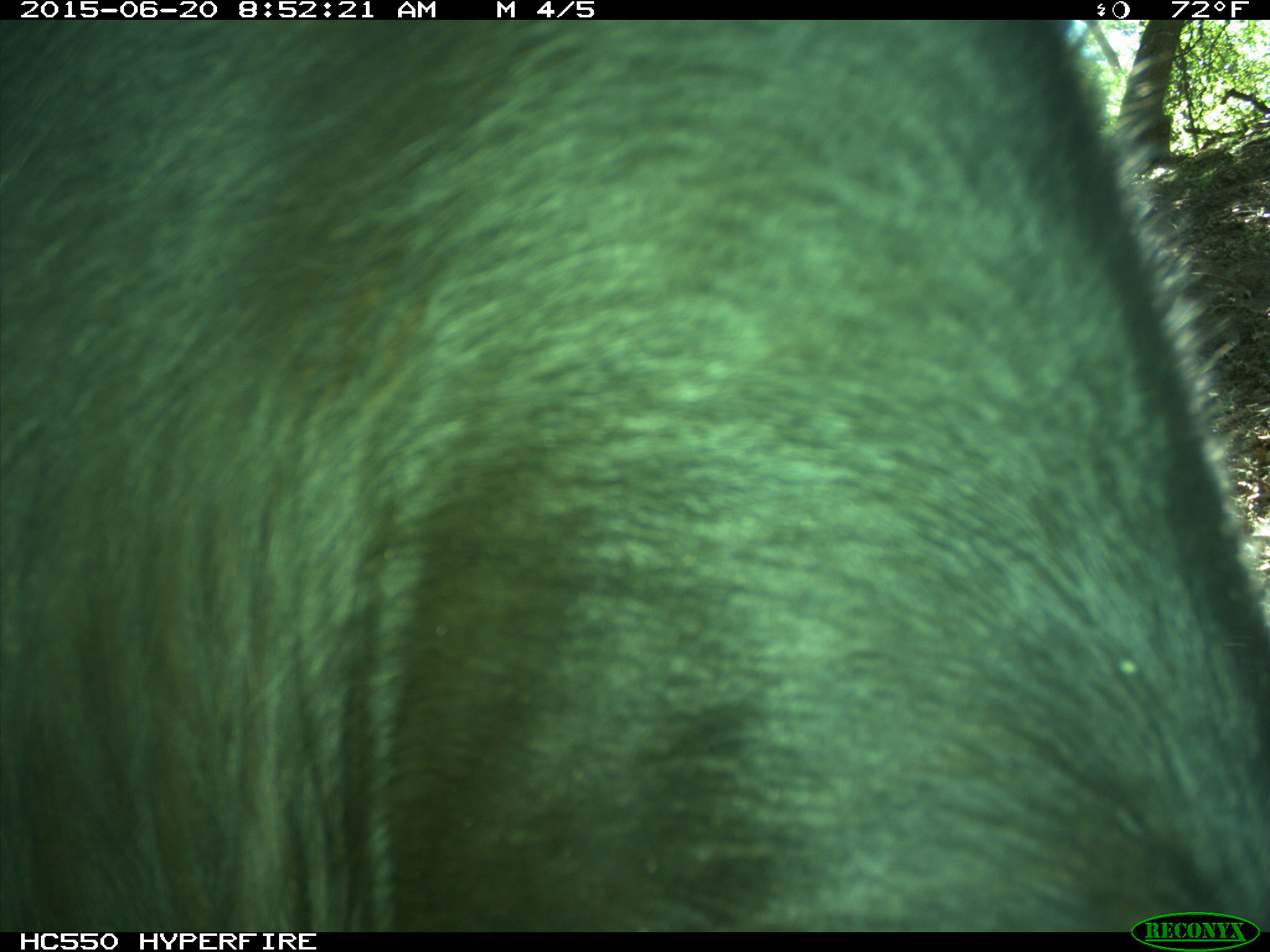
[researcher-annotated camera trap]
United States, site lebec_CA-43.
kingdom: Animalia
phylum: Chordata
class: Mammalia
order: Artiodactyla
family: Bovidae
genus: Bos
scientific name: Bos taurus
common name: domestic cow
Bos taurus (domestic cow).